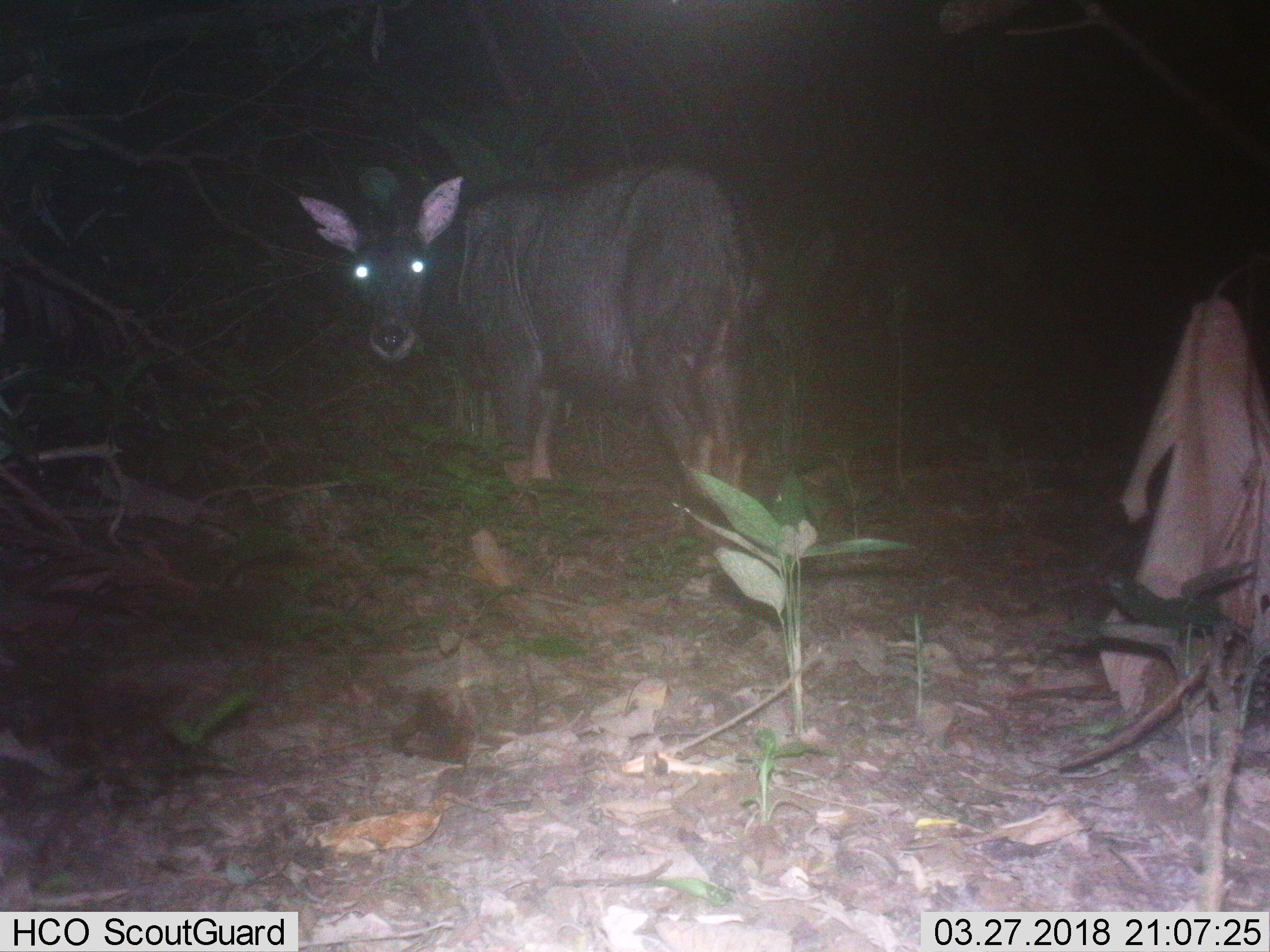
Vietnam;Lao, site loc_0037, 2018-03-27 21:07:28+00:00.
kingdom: Animalia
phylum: Chordata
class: Mammalia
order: Artiodactyla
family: Bovidae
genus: Capricornis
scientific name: Capricornis sumatraensis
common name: chinese serow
Chinese serow (Capricornis sumatraensis). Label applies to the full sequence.